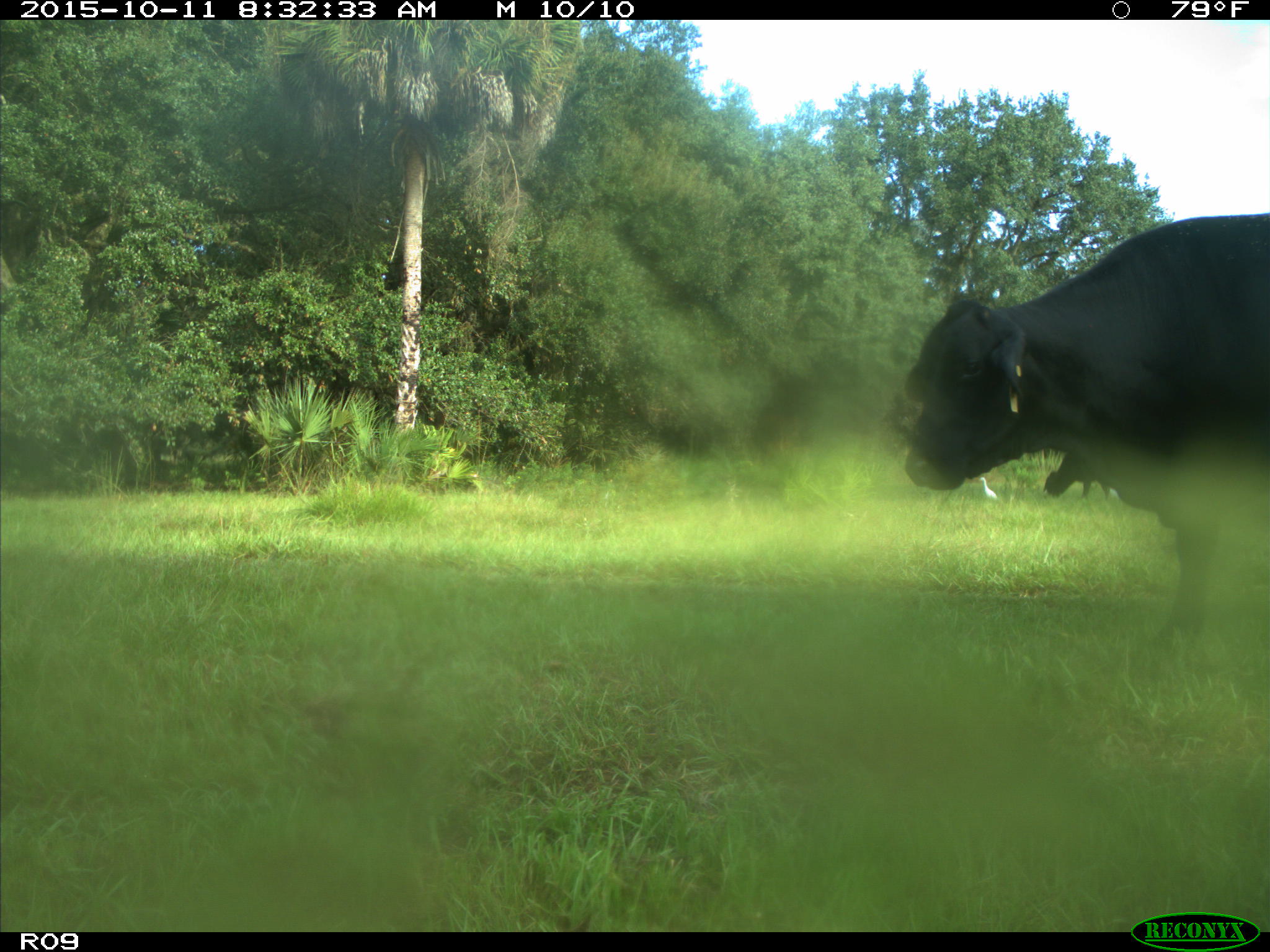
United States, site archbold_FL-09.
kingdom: Animalia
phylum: Chordata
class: Mammalia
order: Artiodactyla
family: Bovidae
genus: Bos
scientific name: Bos taurus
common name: domestic cow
Bos taurus (domestic cow).